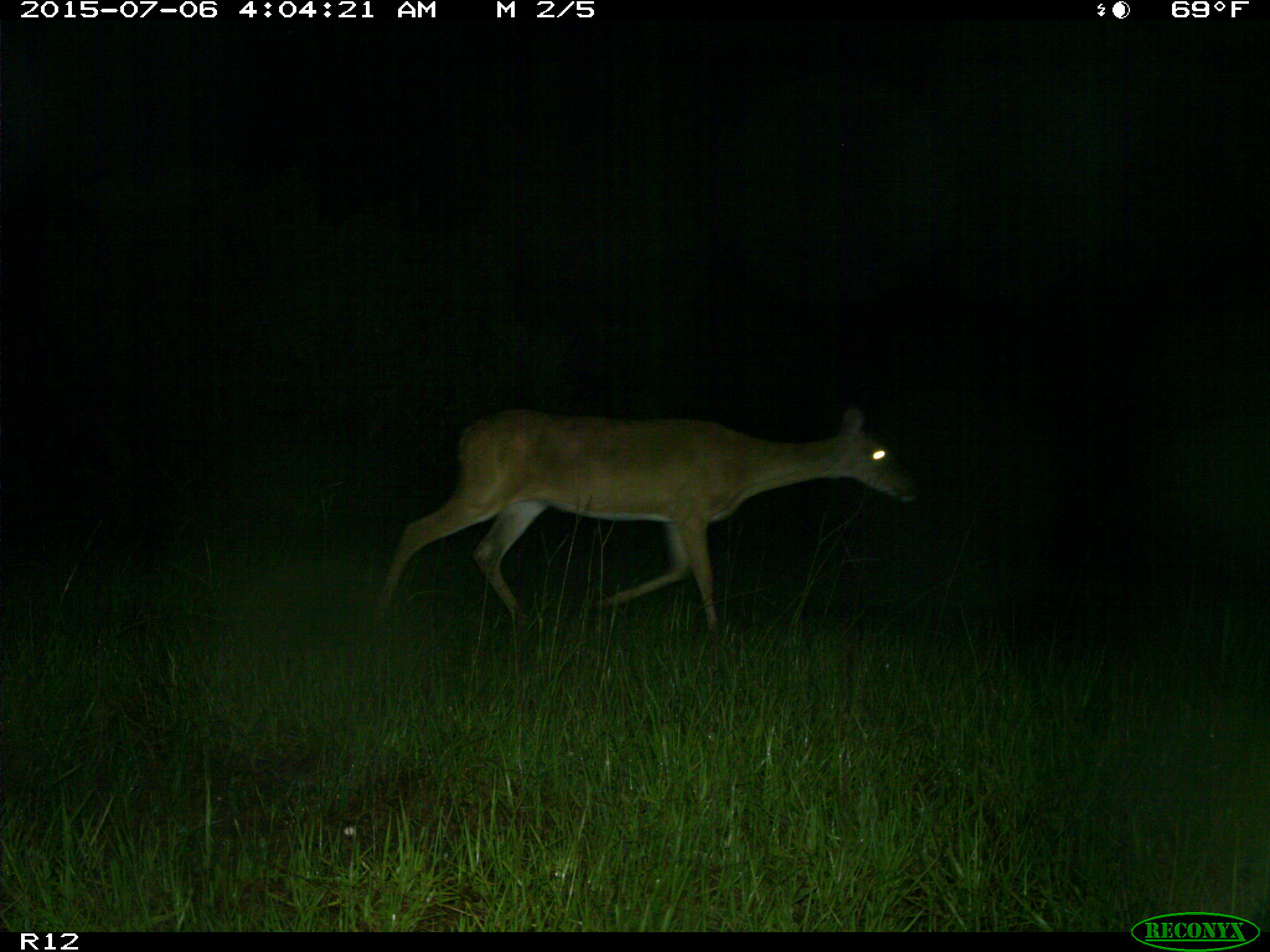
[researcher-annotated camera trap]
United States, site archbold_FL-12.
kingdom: Animalia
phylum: Chordata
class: Mammalia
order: Artiodactyla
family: Cervidae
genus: Odocoileus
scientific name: Odocoileus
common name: deer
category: unidentified deer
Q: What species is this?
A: Unidentified deer (deer) (Odocoileus).